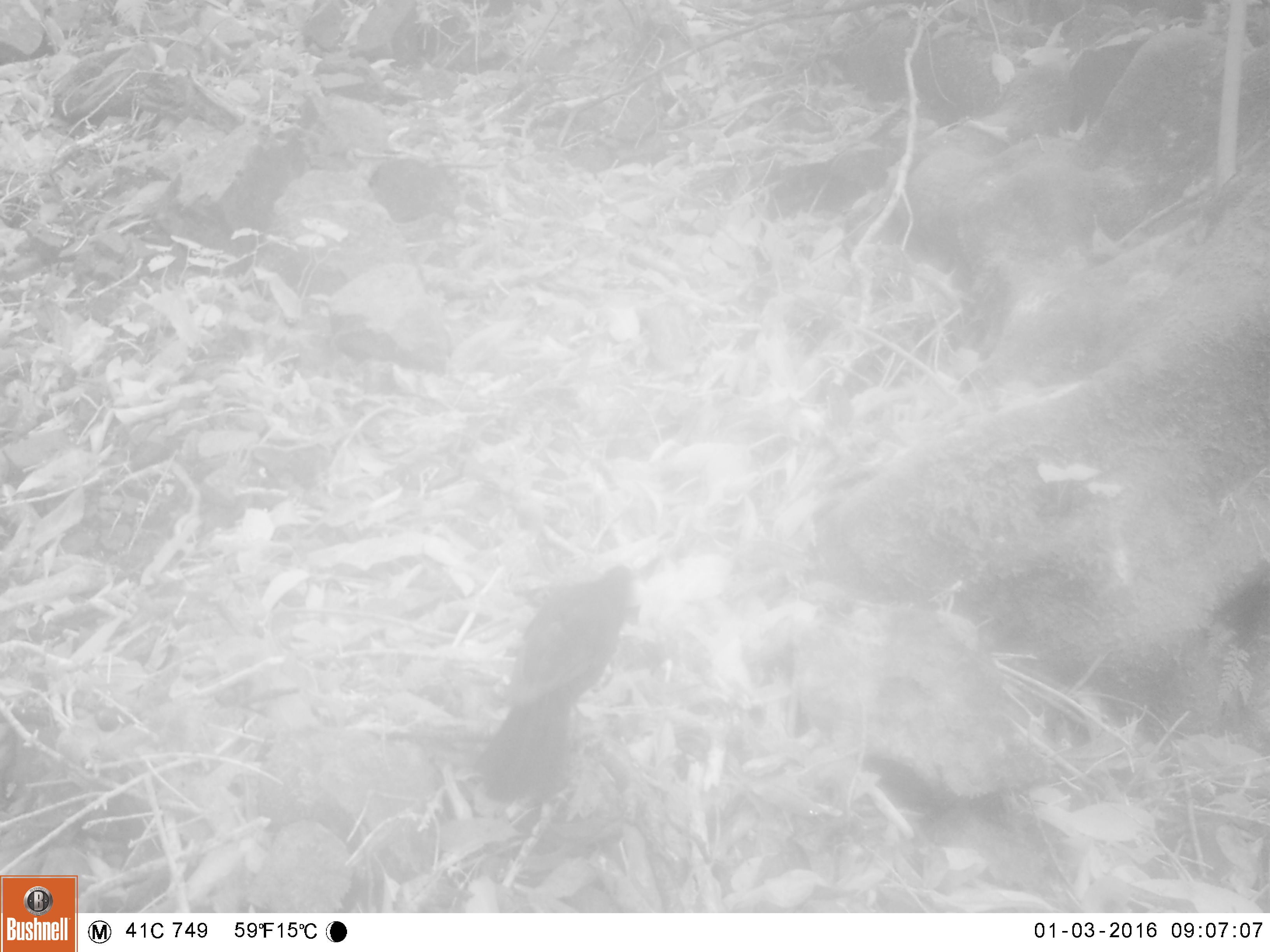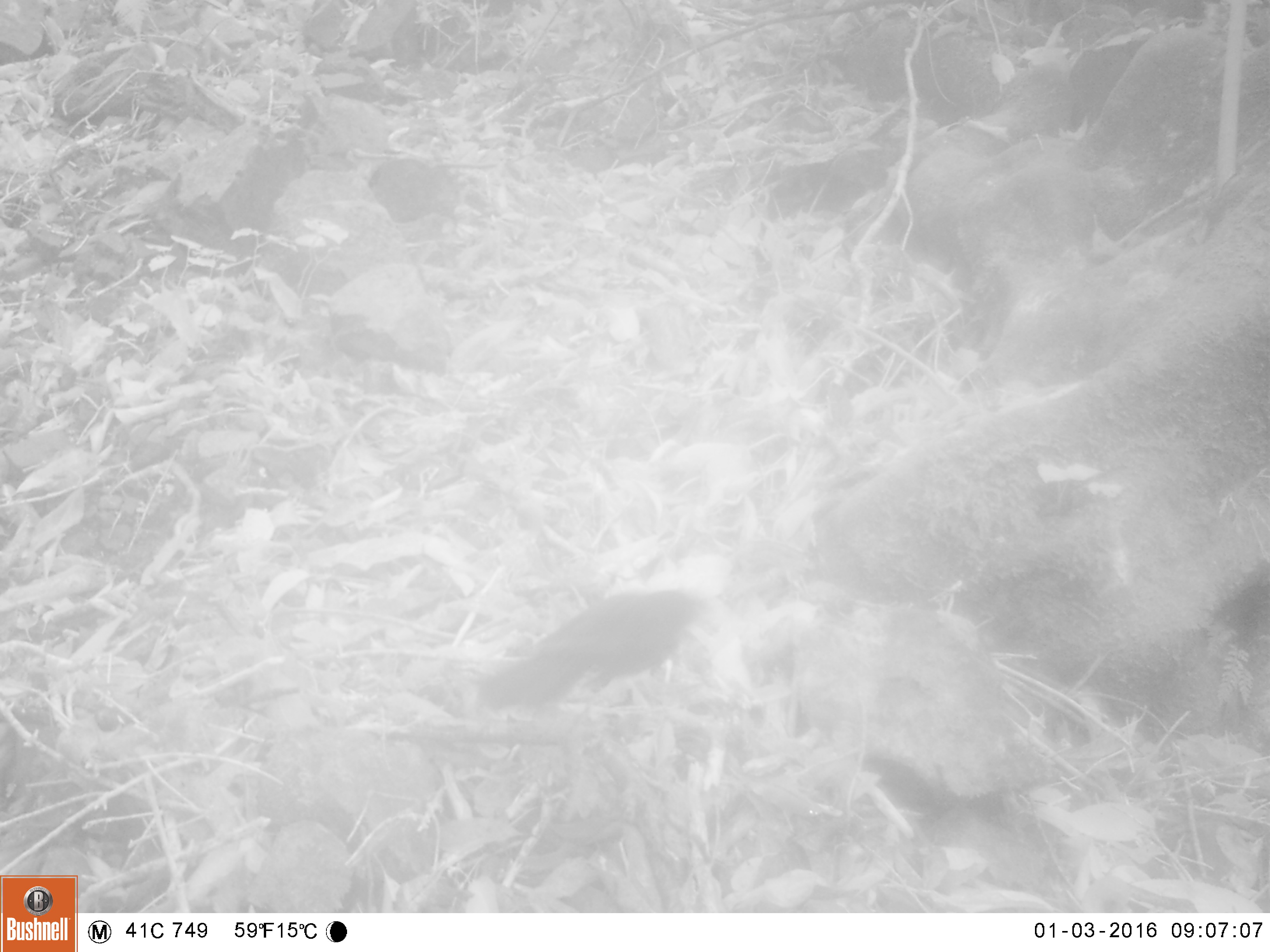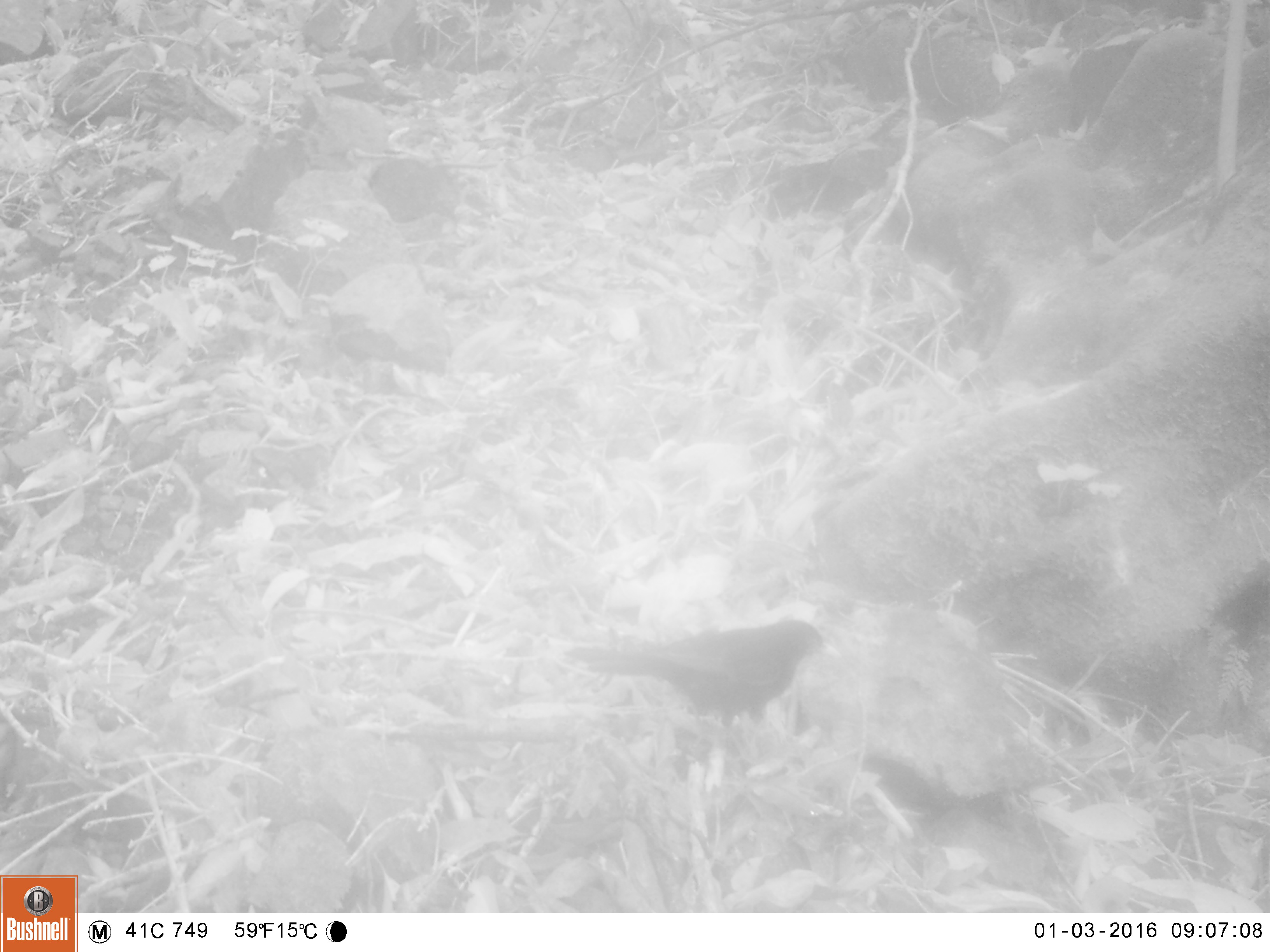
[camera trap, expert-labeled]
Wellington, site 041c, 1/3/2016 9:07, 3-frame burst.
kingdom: Animalia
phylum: Chordata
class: Aves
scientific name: Aves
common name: bird